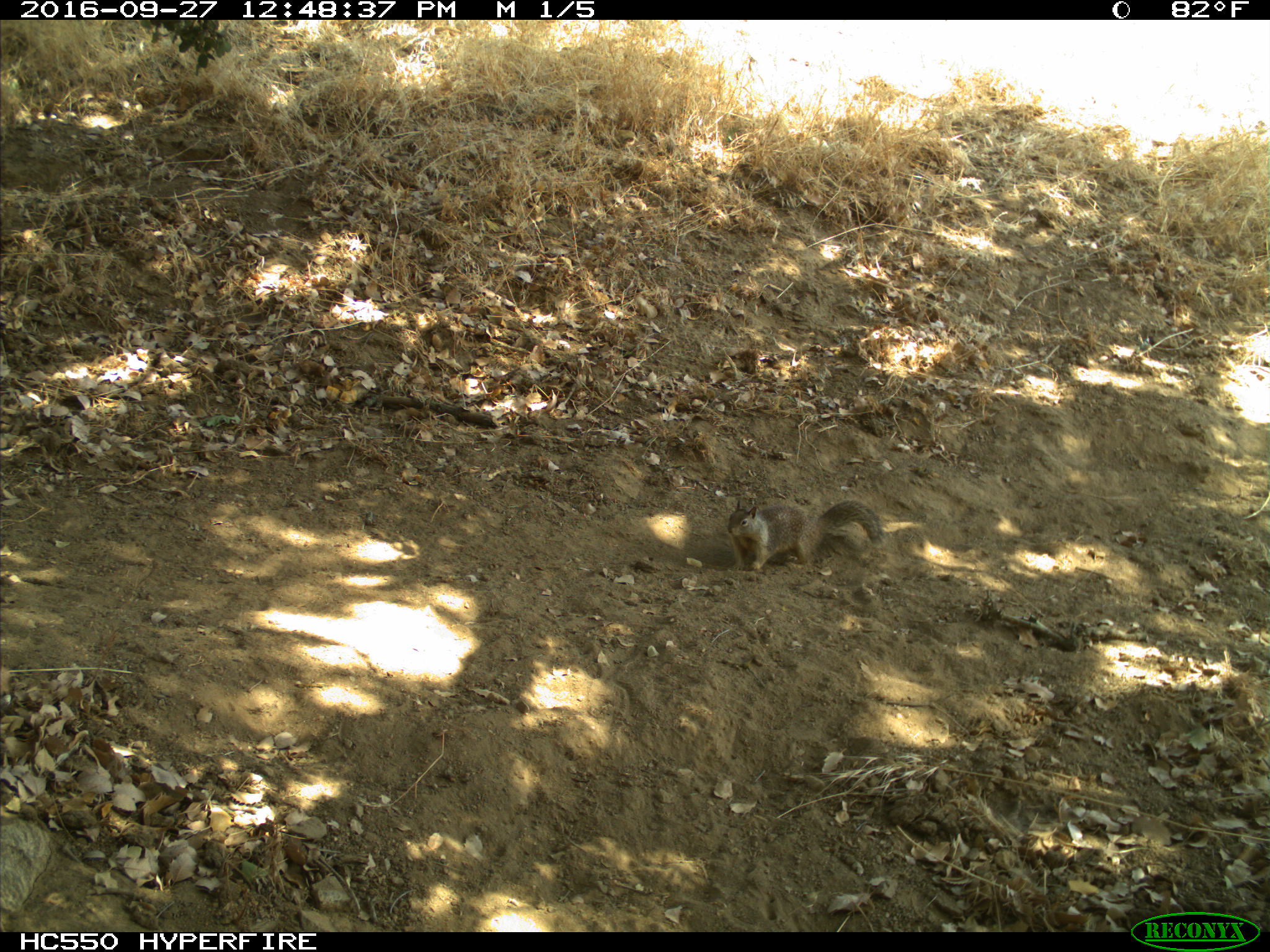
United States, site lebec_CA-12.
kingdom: Animalia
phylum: Chordata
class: Mammalia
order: Rodentia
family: Sciuridae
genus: Otospermophilus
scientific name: Otospermophilus beecheyi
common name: california ground squirrel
Otospermophilus beecheyi (california ground squirrel).